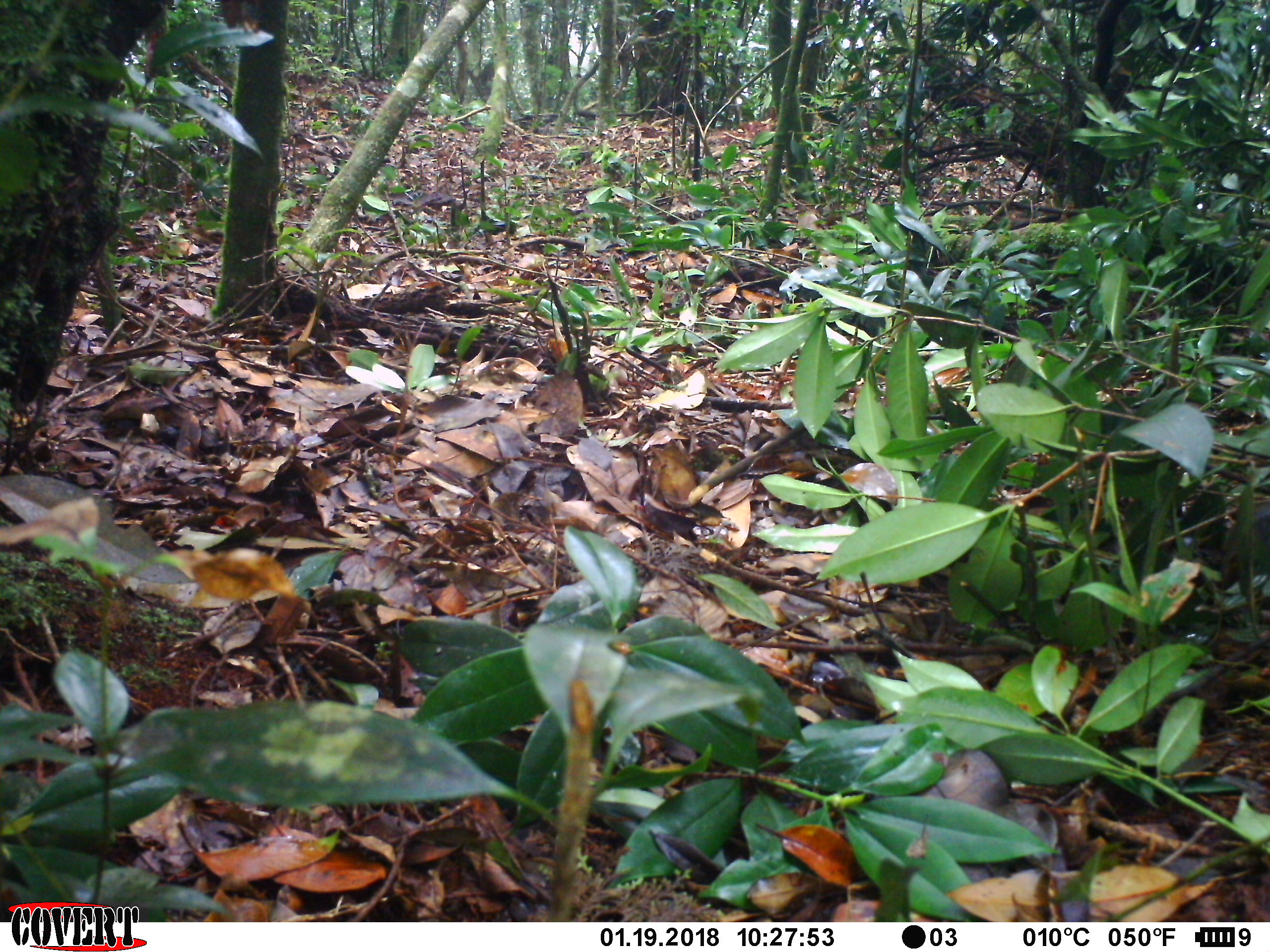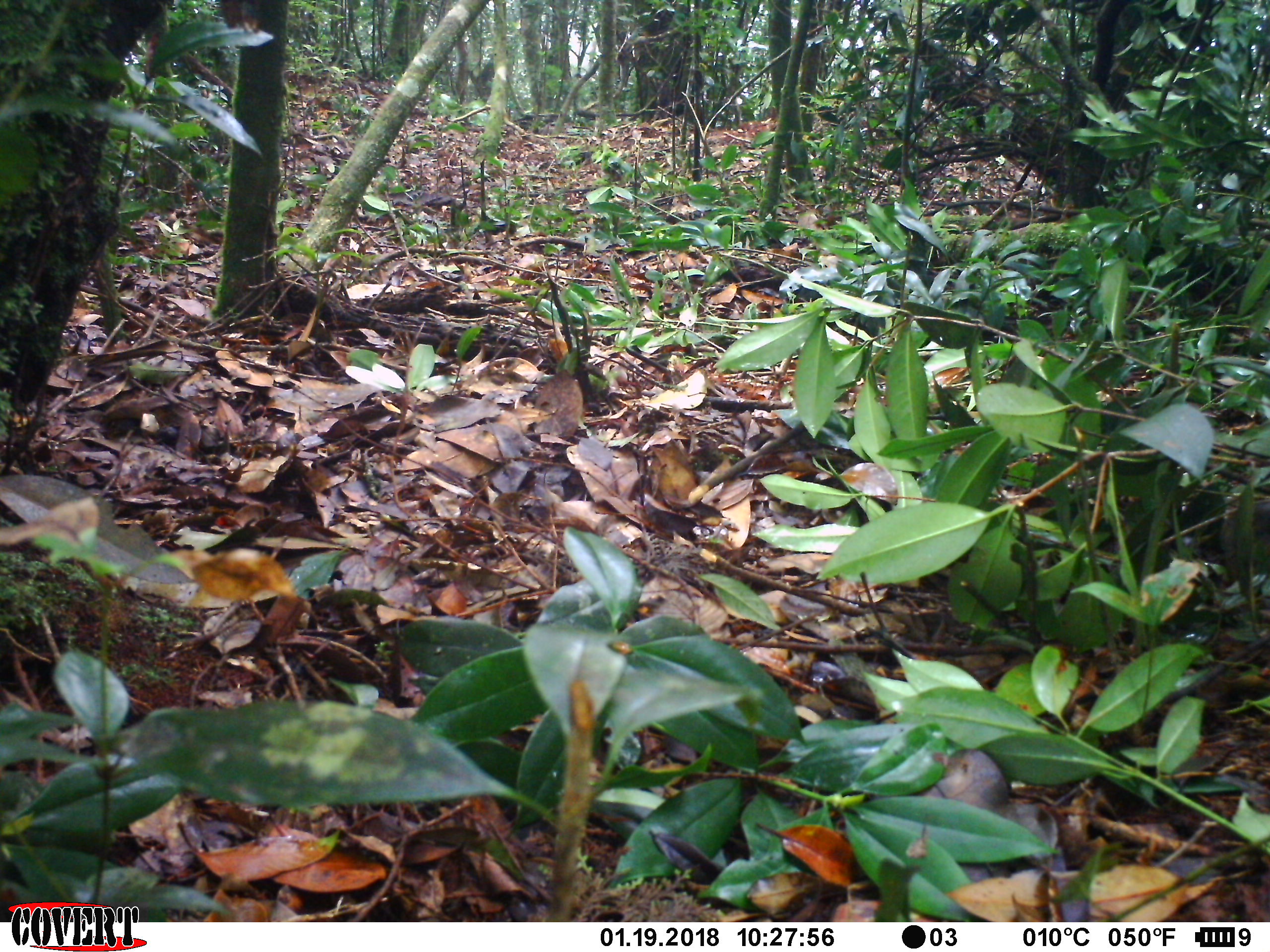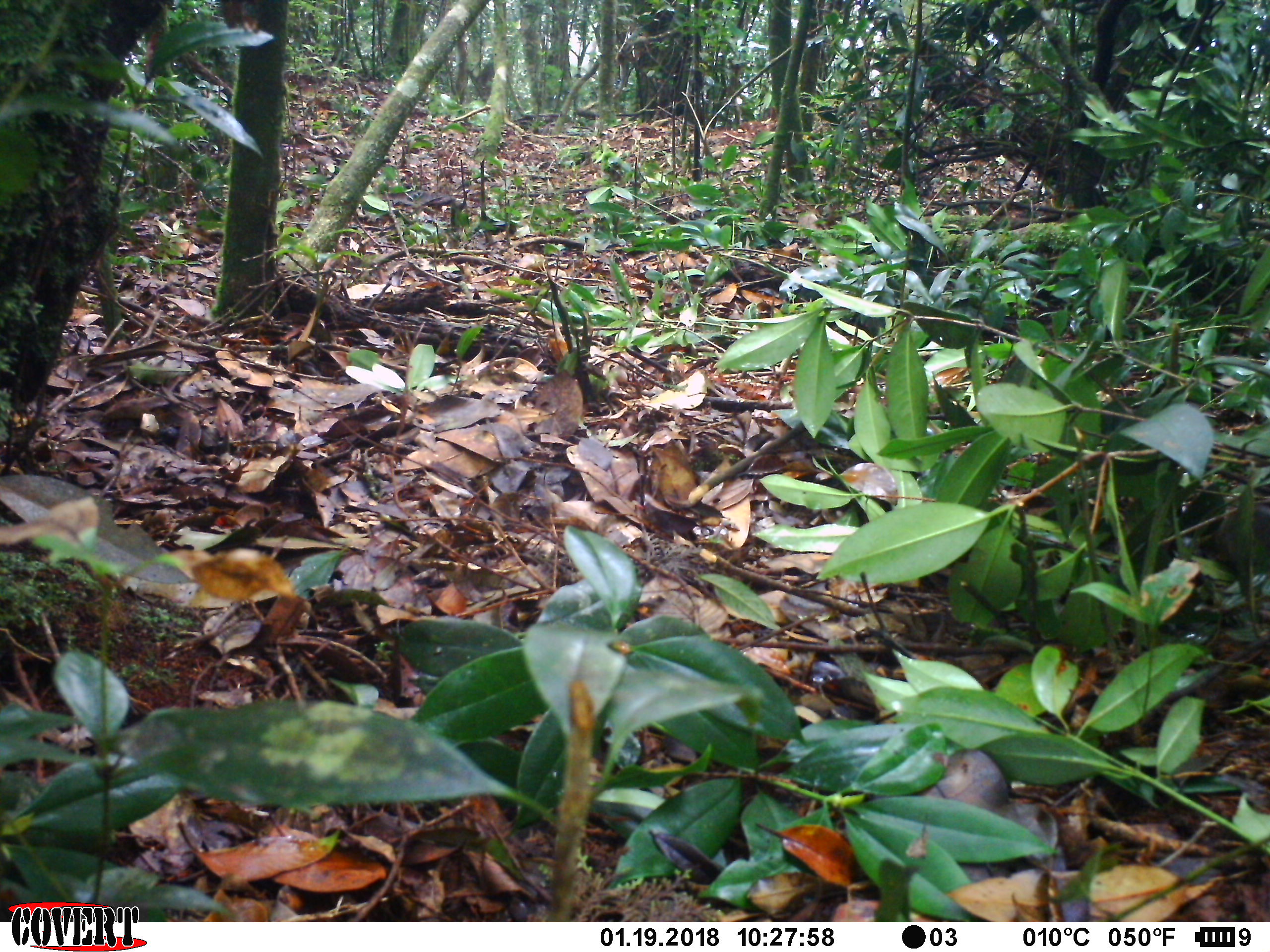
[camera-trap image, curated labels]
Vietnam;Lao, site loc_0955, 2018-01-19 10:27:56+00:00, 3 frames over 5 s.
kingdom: Animalia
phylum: Chordata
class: Mammalia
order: Rodentia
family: Sciuridae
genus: Dremomys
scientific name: Dremomys rufigenis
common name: red-cheeked squirrel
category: red cheeked squirrel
Red cheeked squirrel (red-cheeked squirrel) (Dremomys rufigenis). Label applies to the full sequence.